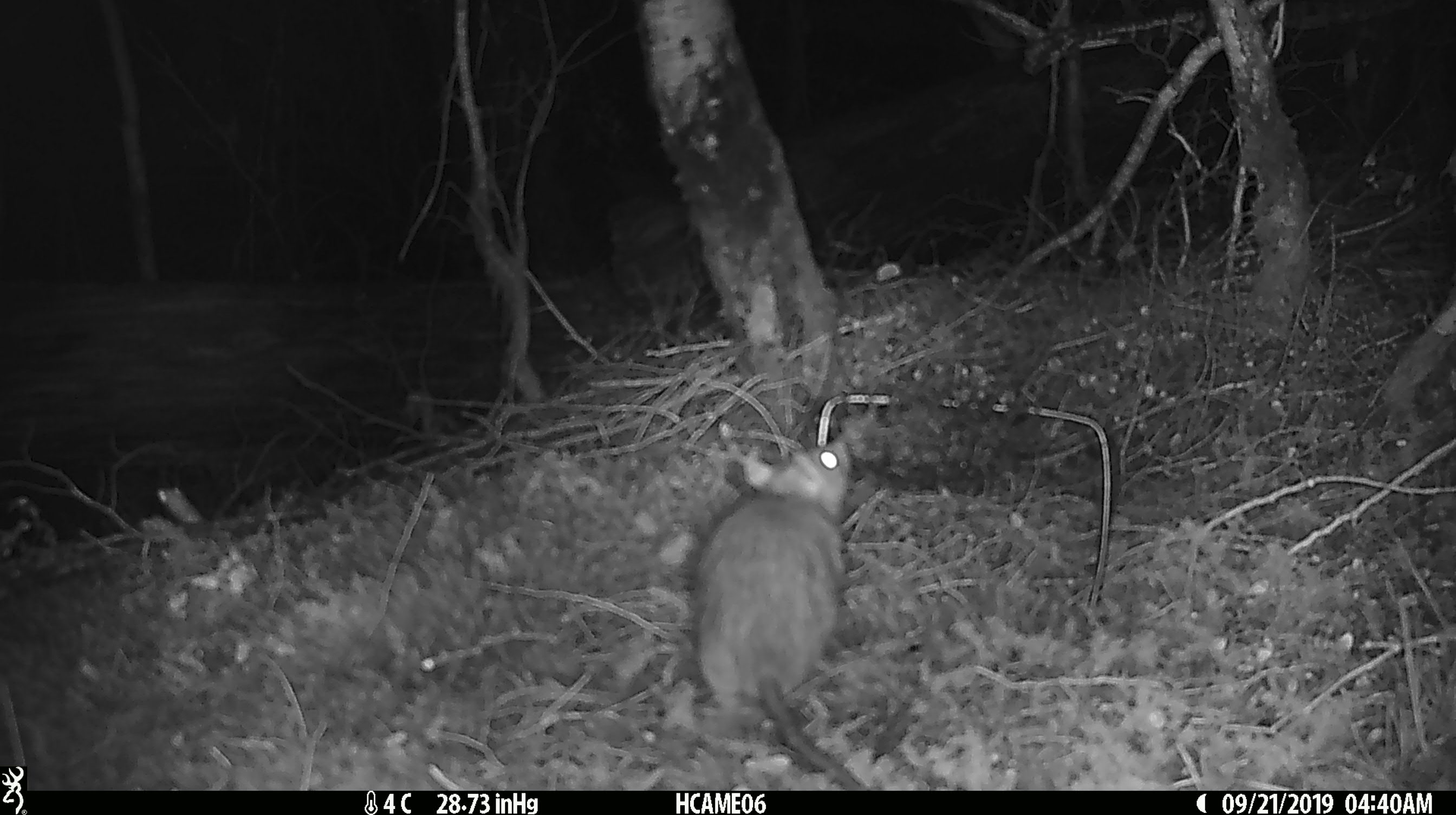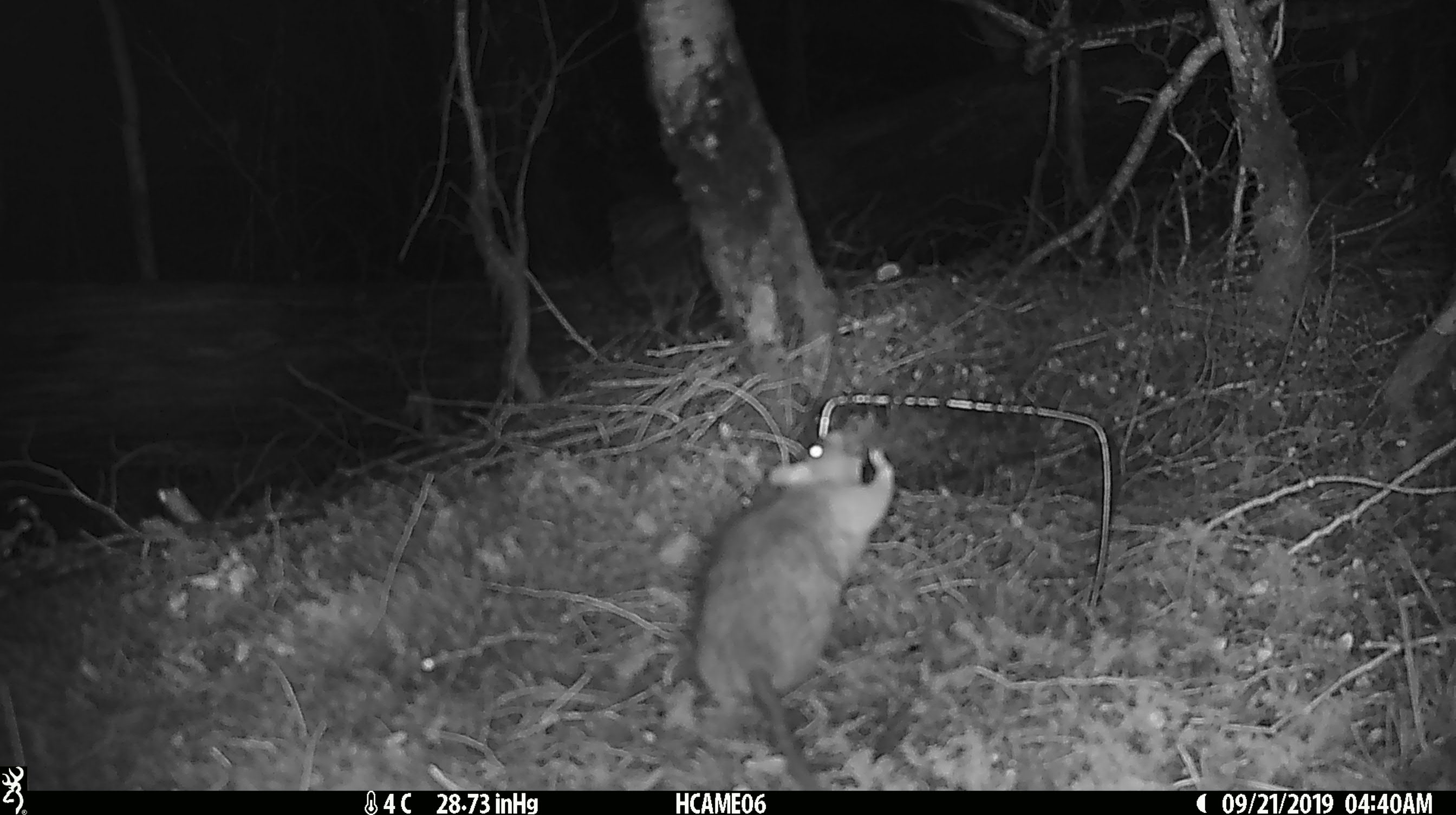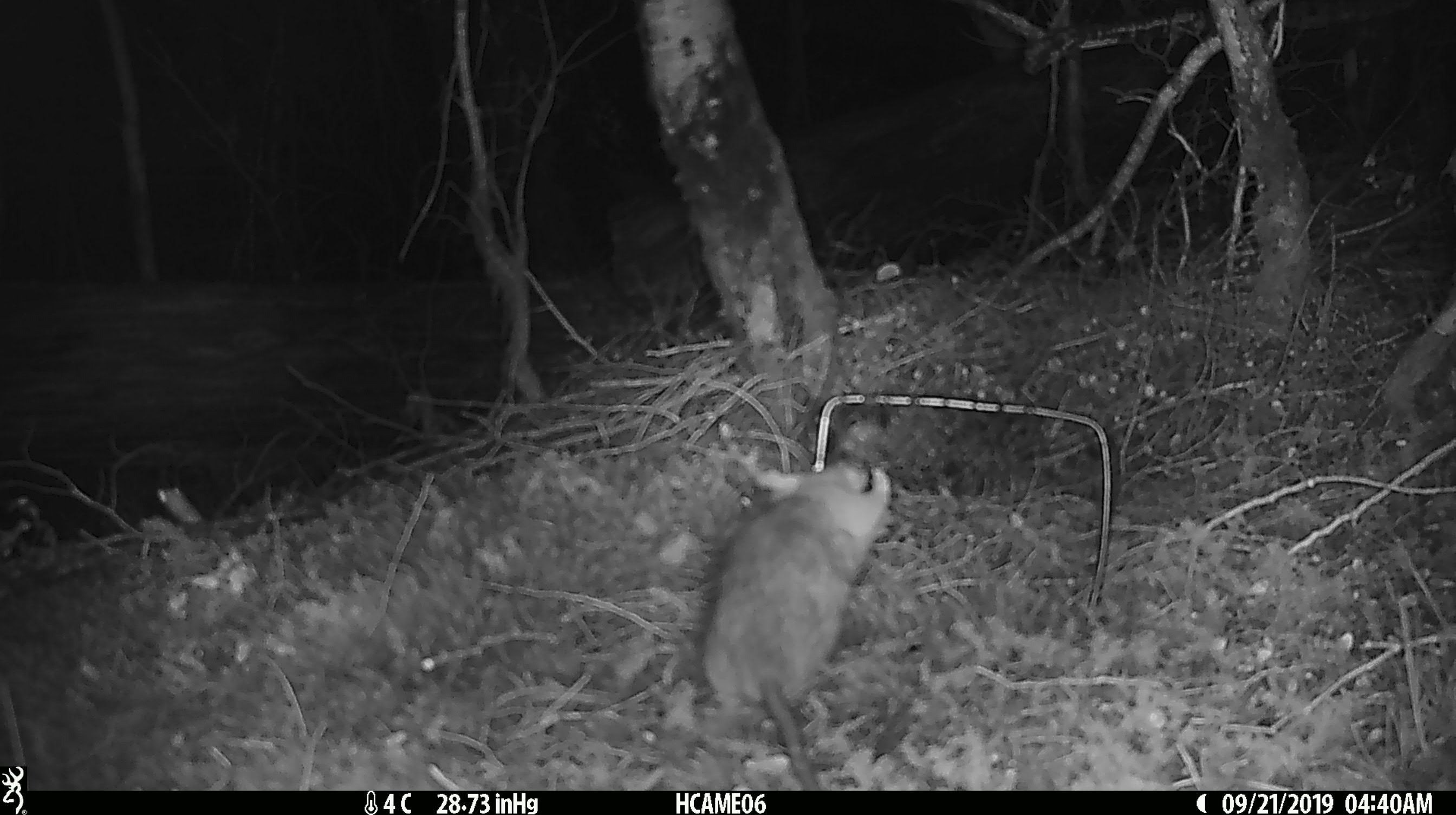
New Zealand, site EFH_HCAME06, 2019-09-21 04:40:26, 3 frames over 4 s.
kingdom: Animalia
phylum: Chordata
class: Mammalia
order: Rodentia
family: Muridae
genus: Rattus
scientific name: Rattus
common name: rat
Rat (Rattus).